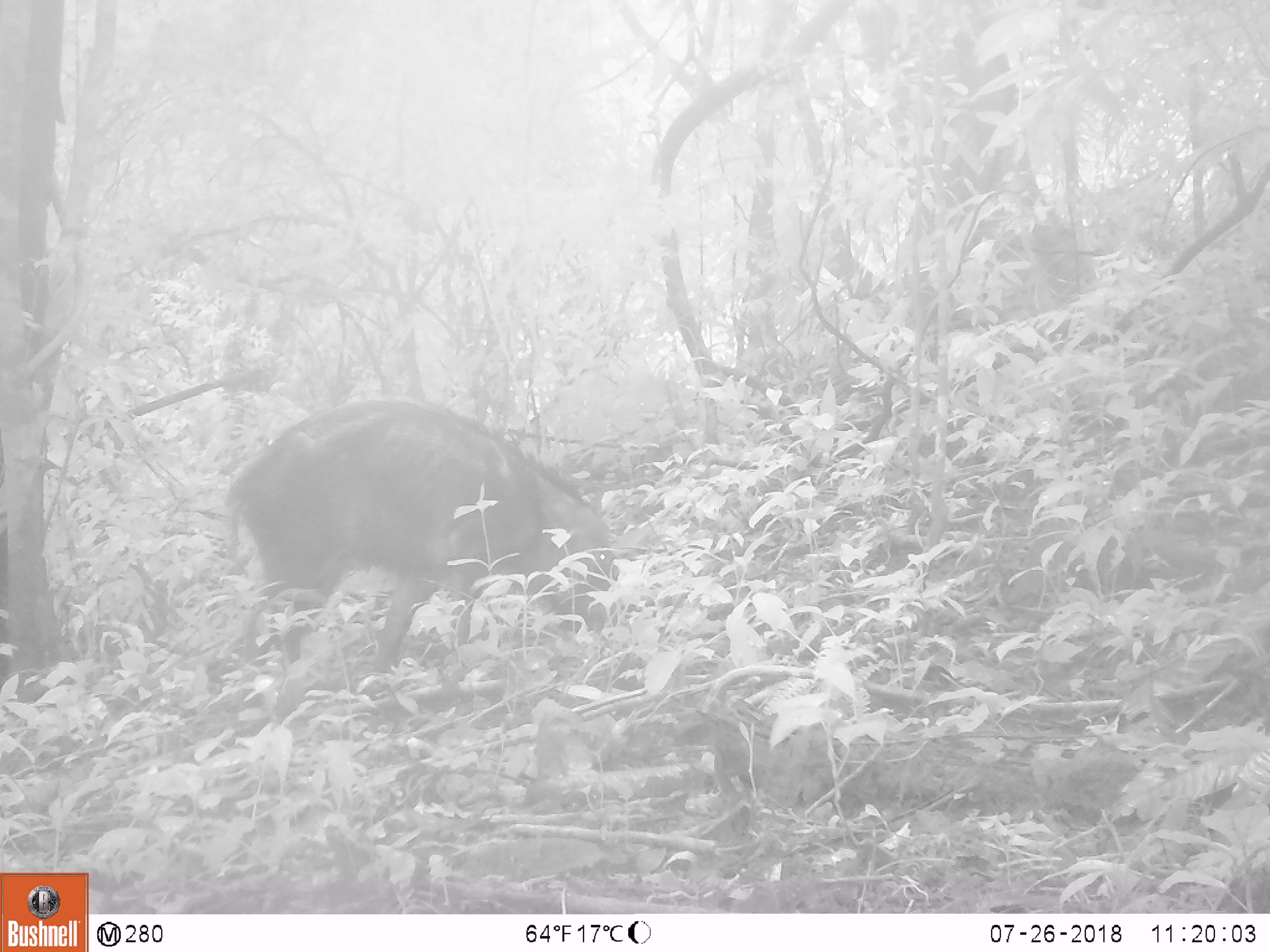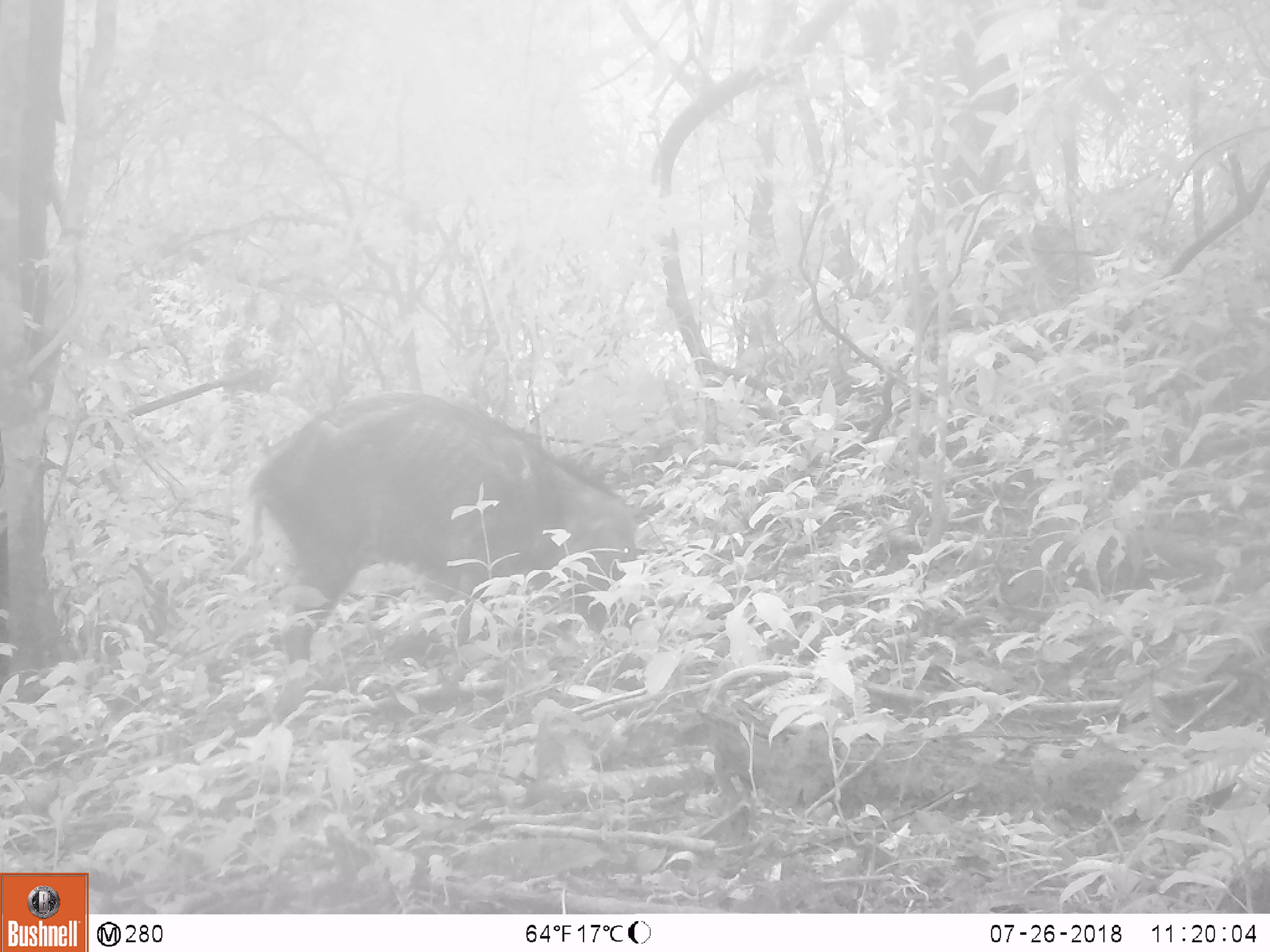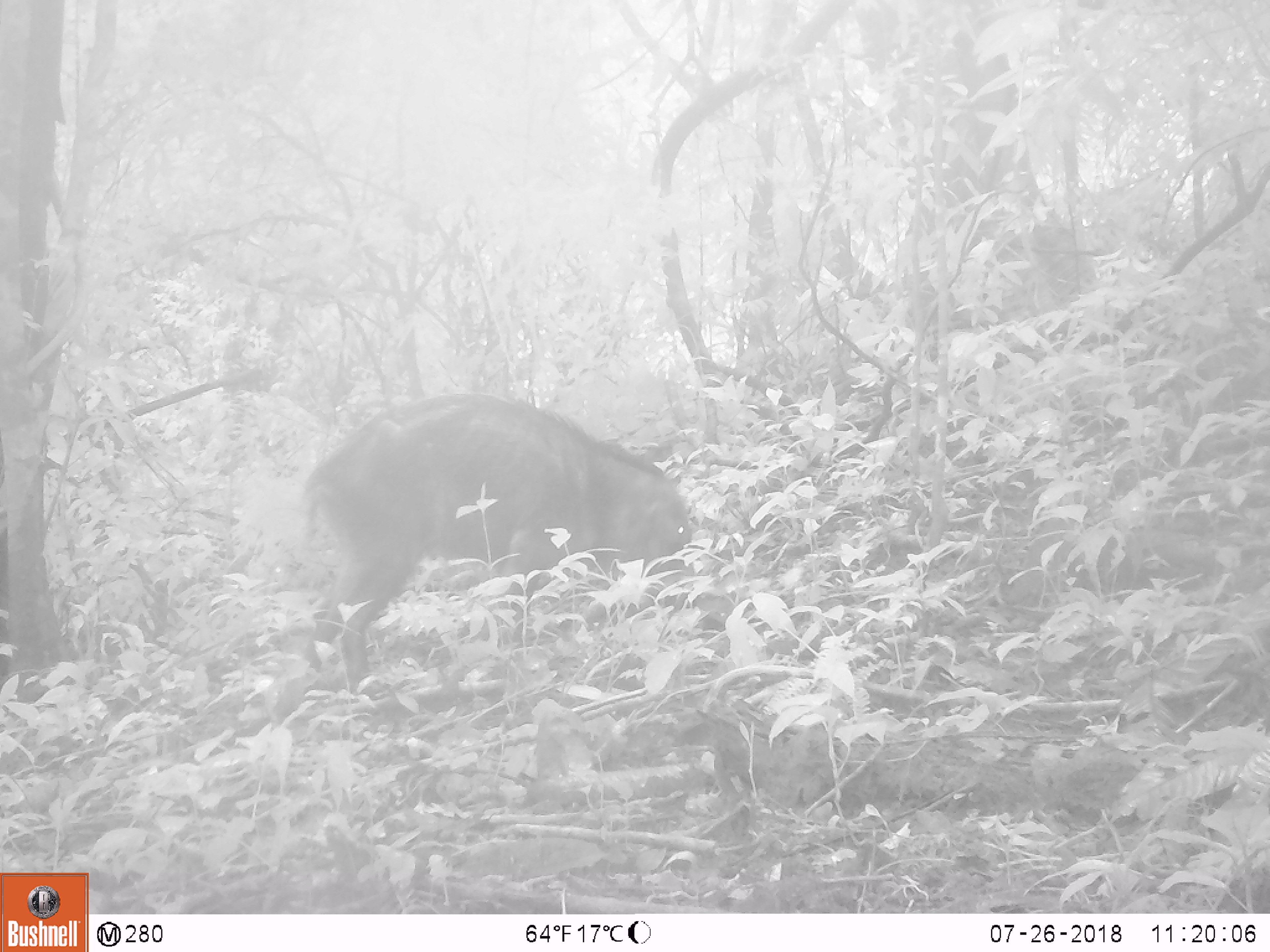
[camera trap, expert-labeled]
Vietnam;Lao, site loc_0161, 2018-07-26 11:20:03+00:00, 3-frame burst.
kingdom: Animalia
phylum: Chordata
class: Mammalia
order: Artiodactyla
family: Suidae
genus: Sus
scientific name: Sus scrofa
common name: eurasian wild pig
Eurasian wild pig (Sus scrofa). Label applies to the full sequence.